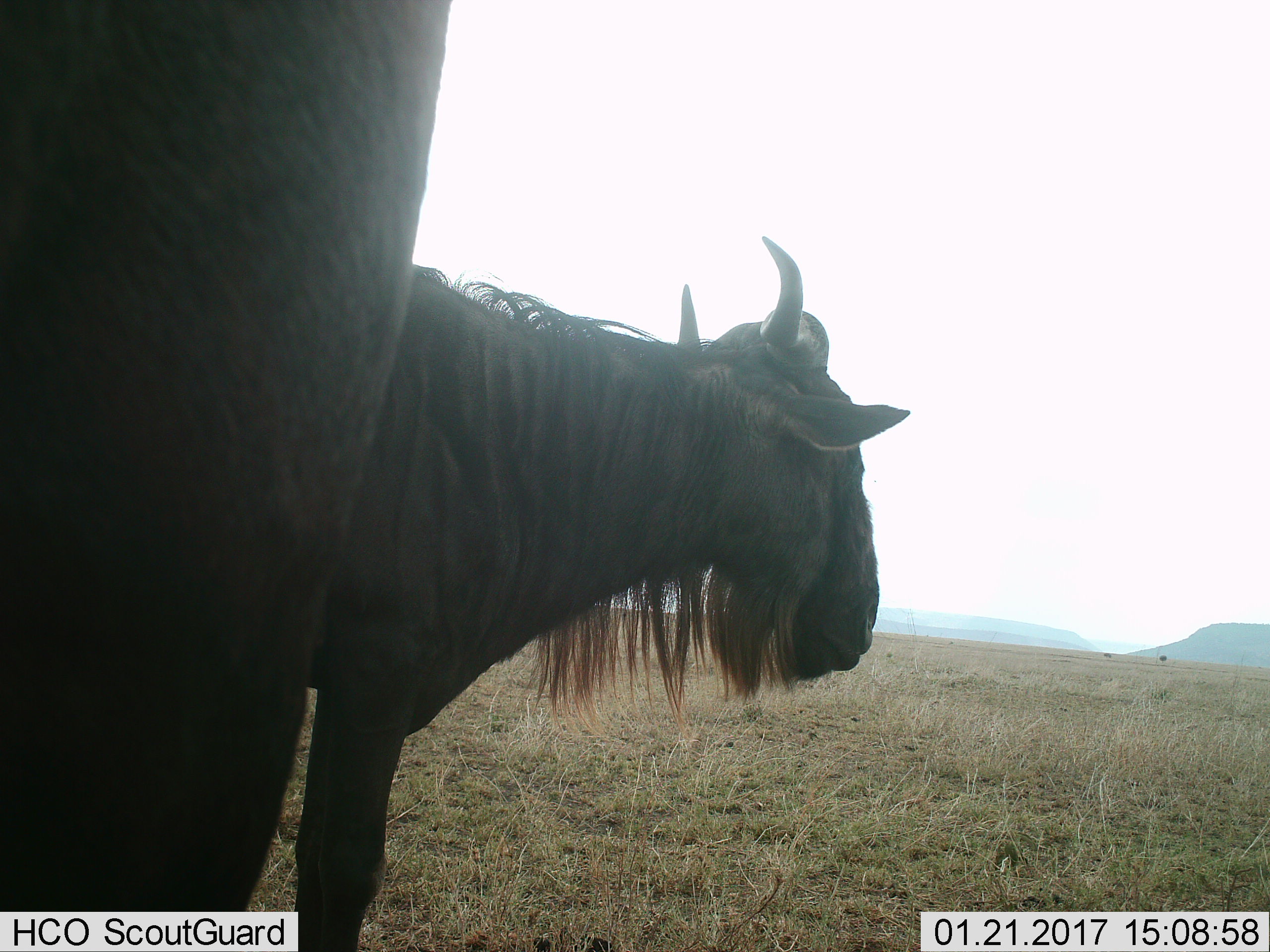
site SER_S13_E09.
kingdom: Animalia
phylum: Chordata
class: Mammalia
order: Artiodactyla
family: Bovidae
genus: Connochaetes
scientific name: Connochaetes taurinus taurinus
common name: blue wildebeest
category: wildebeestblue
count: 1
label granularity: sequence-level